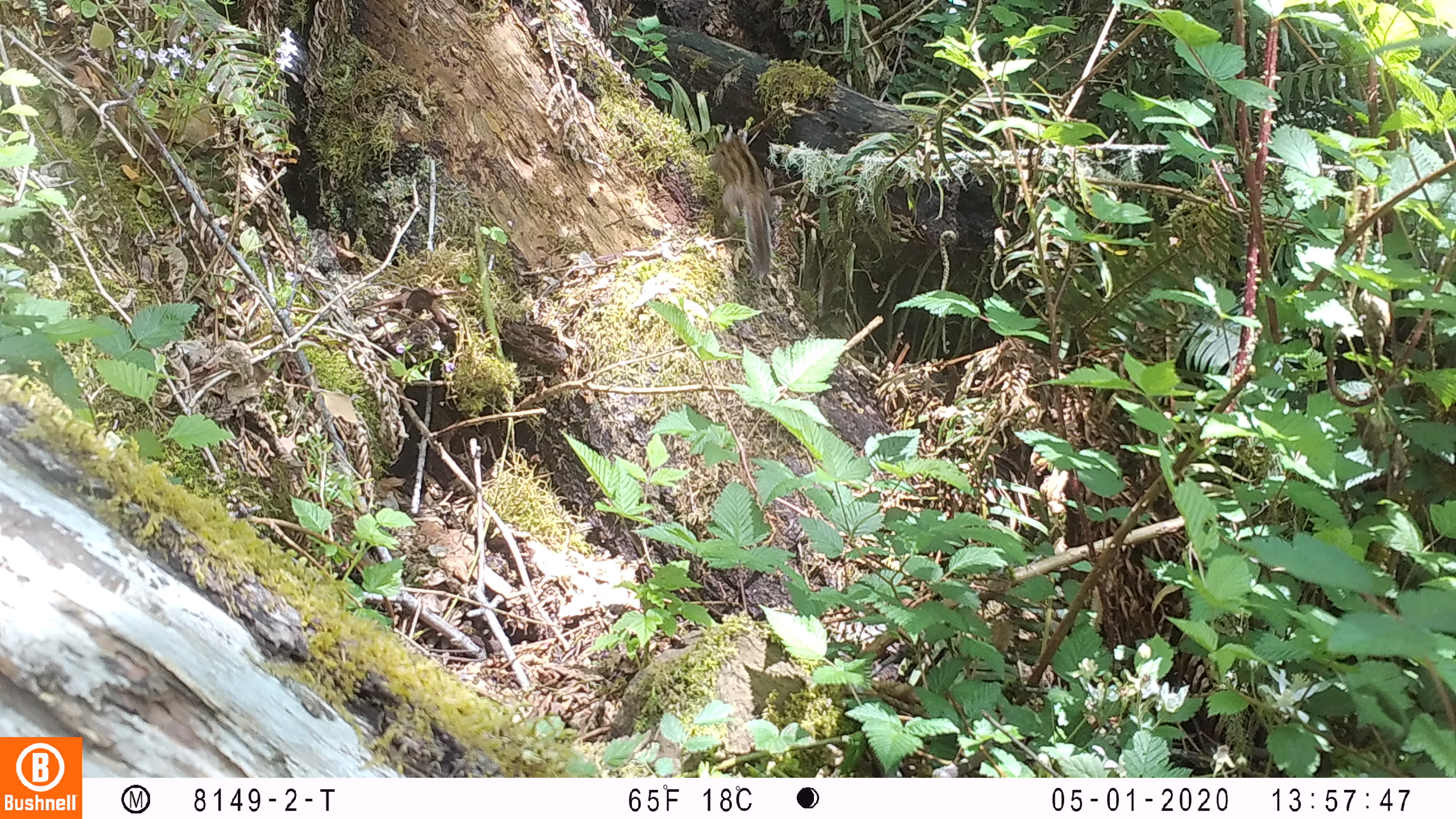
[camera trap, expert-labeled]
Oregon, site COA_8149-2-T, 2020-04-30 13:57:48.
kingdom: Animalia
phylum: Chordata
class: Mammalia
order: Rodentia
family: Sciuridae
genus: Neotamias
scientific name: Neotamias townsendii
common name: townsend's chipmunk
Townsend's chipmunk (Neotamias townsendii).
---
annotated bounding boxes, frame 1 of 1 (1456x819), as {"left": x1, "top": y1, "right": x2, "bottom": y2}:
townsend's chipmunk: {"left": 708, "top": 122, "right": 782, "bottom": 278}